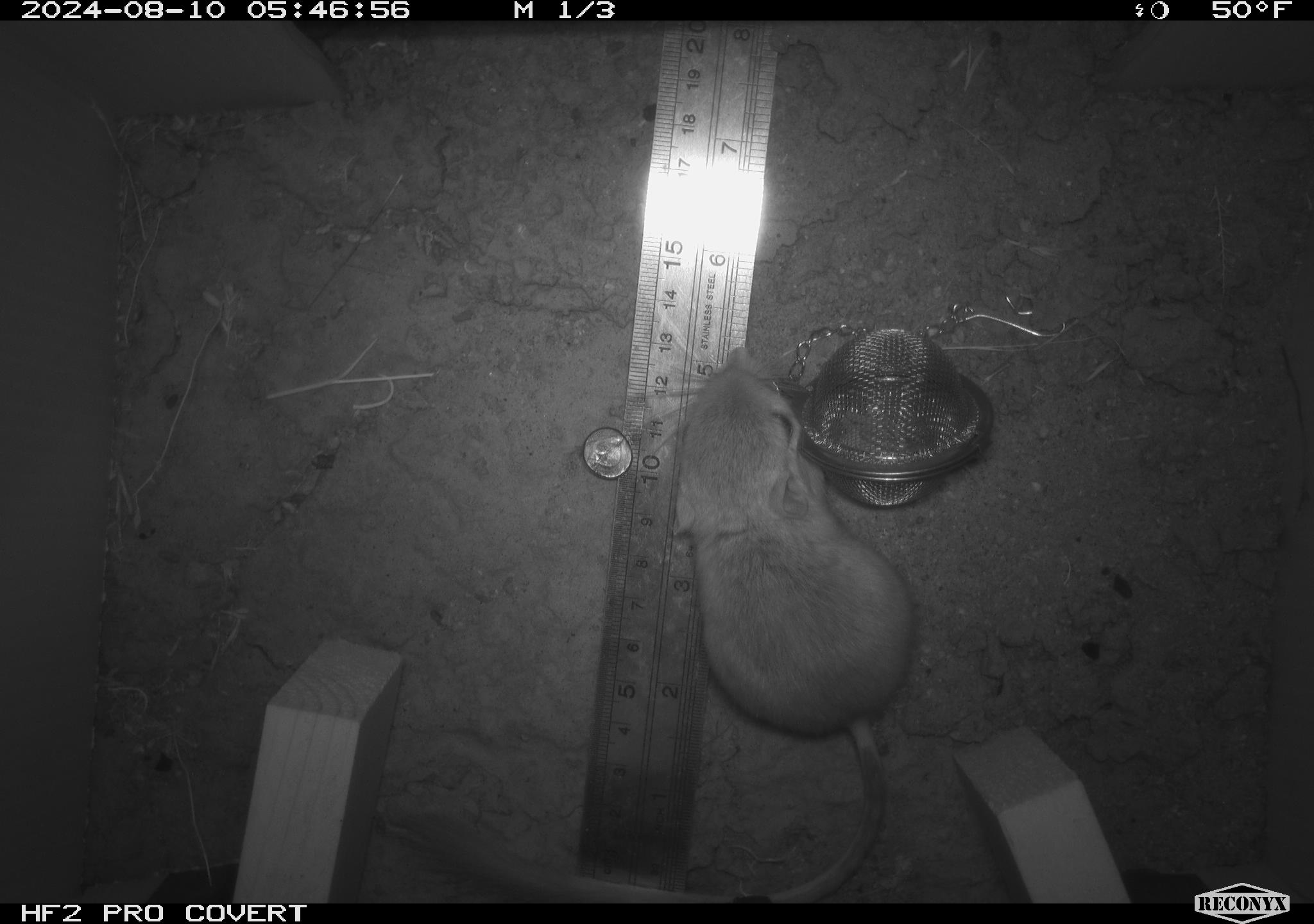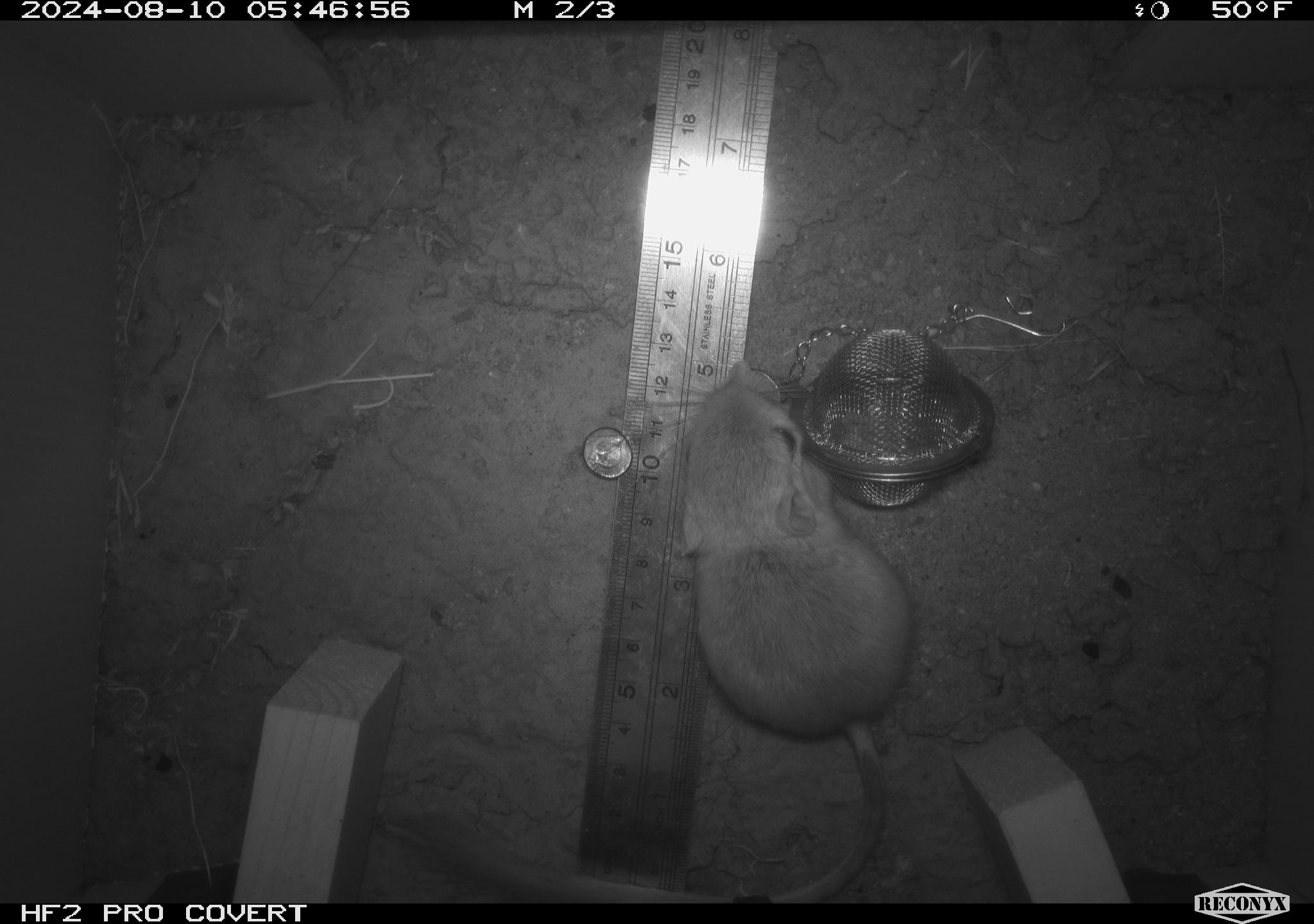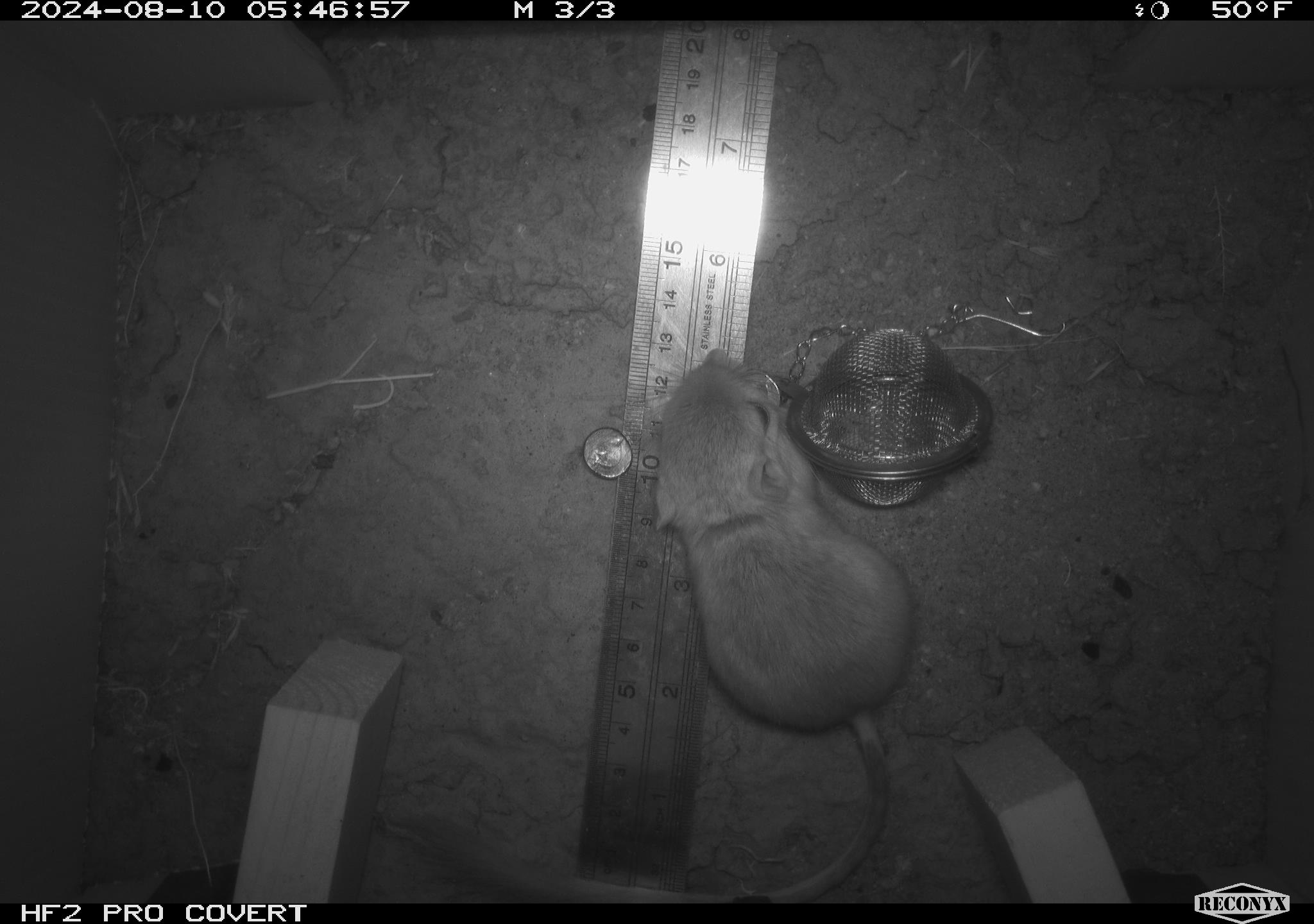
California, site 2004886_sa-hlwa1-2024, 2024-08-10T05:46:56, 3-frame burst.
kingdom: Animalia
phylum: Chordata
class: Mammalia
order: Rodentia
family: Heteromyidae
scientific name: Heteromyidae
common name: kangaroo rats and pocket mice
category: heteromyidae family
Heteromyidae family (kangaroo rats and pocket mice) (Heteromyidae).